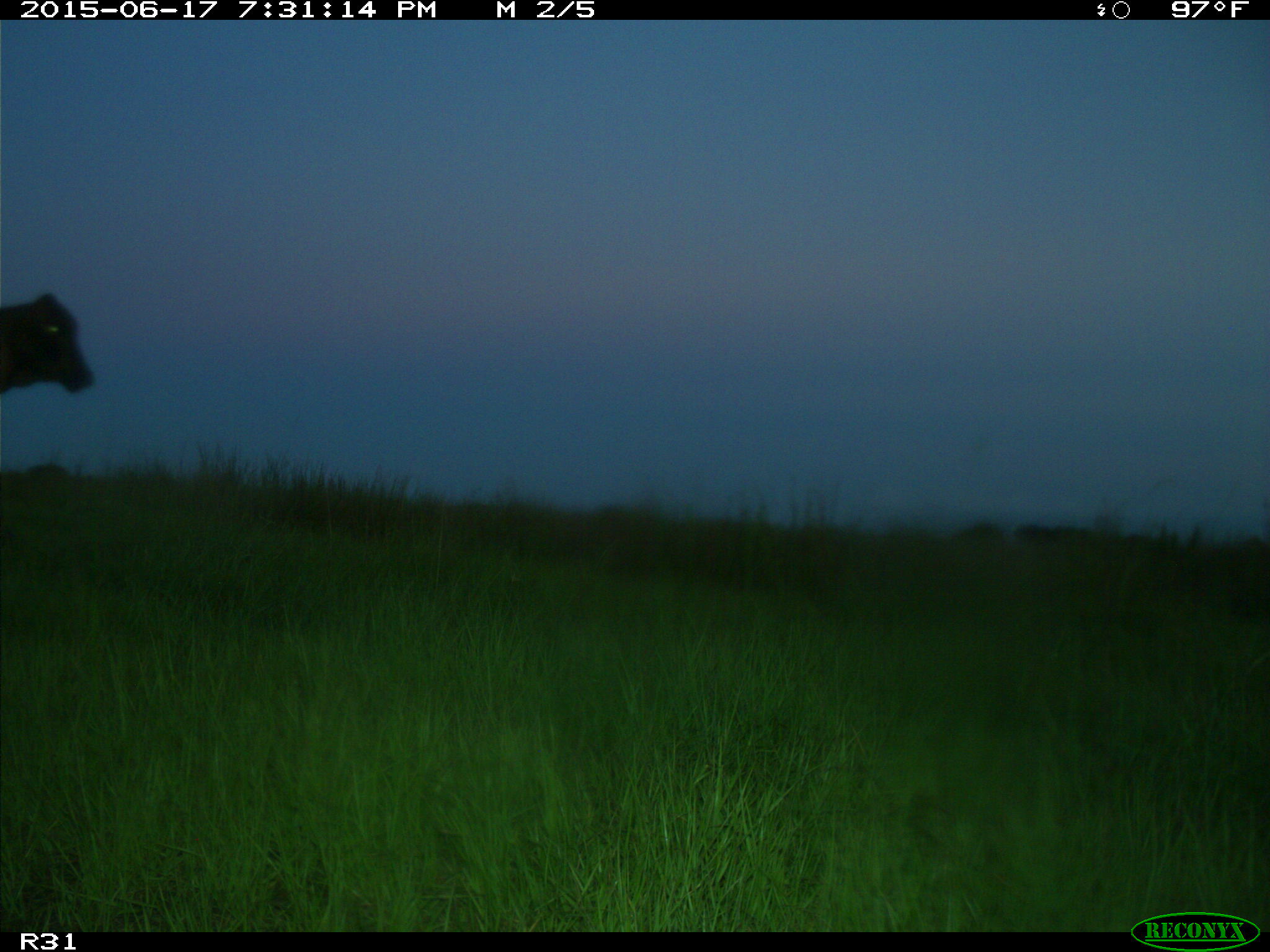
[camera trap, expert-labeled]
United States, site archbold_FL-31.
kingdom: Animalia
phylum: Chordata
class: Mammalia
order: Artiodactyla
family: Bovidae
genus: Bos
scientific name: Bos taurus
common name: domestic cow